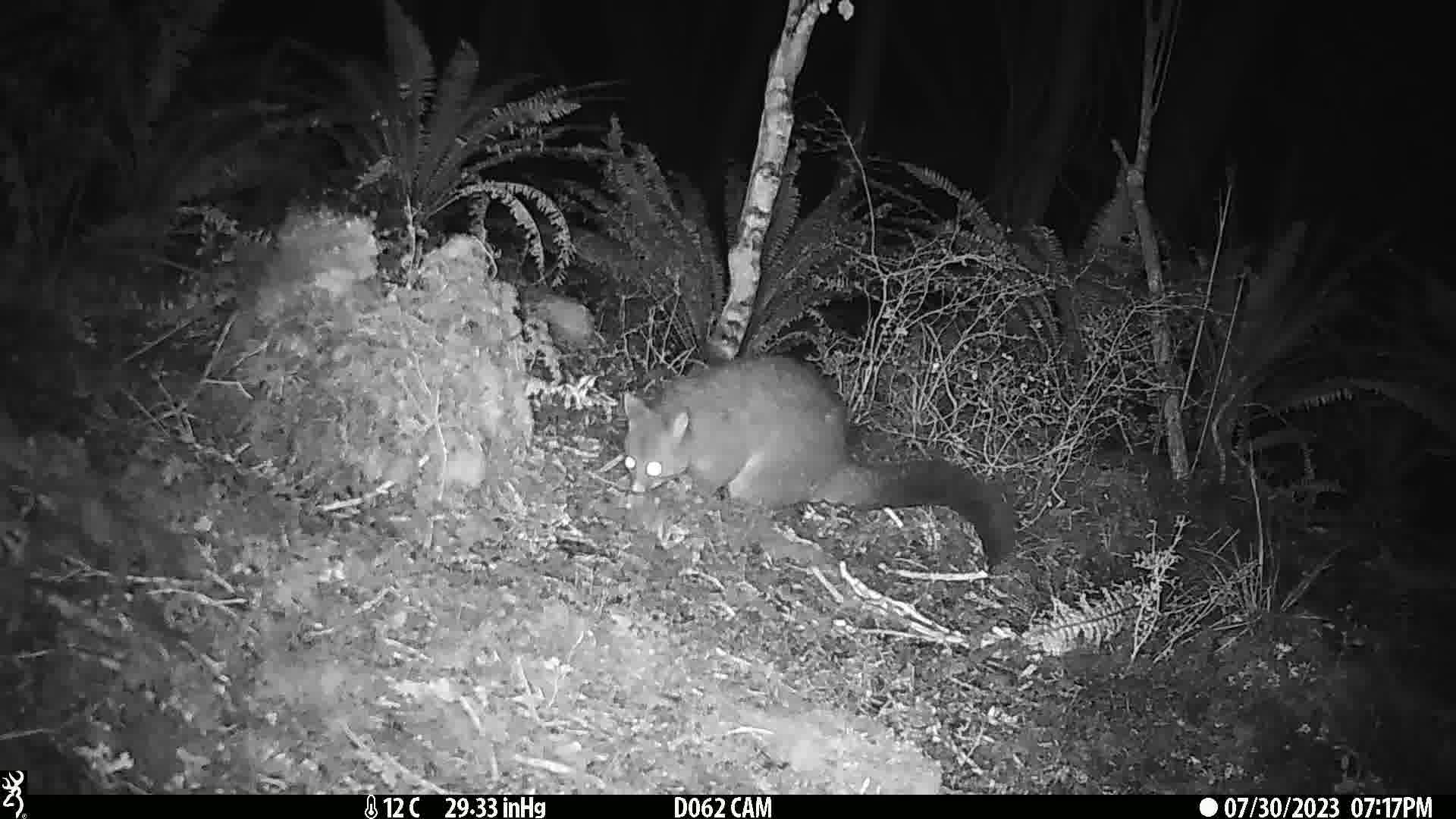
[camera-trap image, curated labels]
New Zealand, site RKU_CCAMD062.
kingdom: Animalia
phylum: Chordata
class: Mammalia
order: Diprotodontia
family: Phalangeridae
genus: Trichosurus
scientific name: Trichosurus vulpecula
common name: common brushtail possum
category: possum